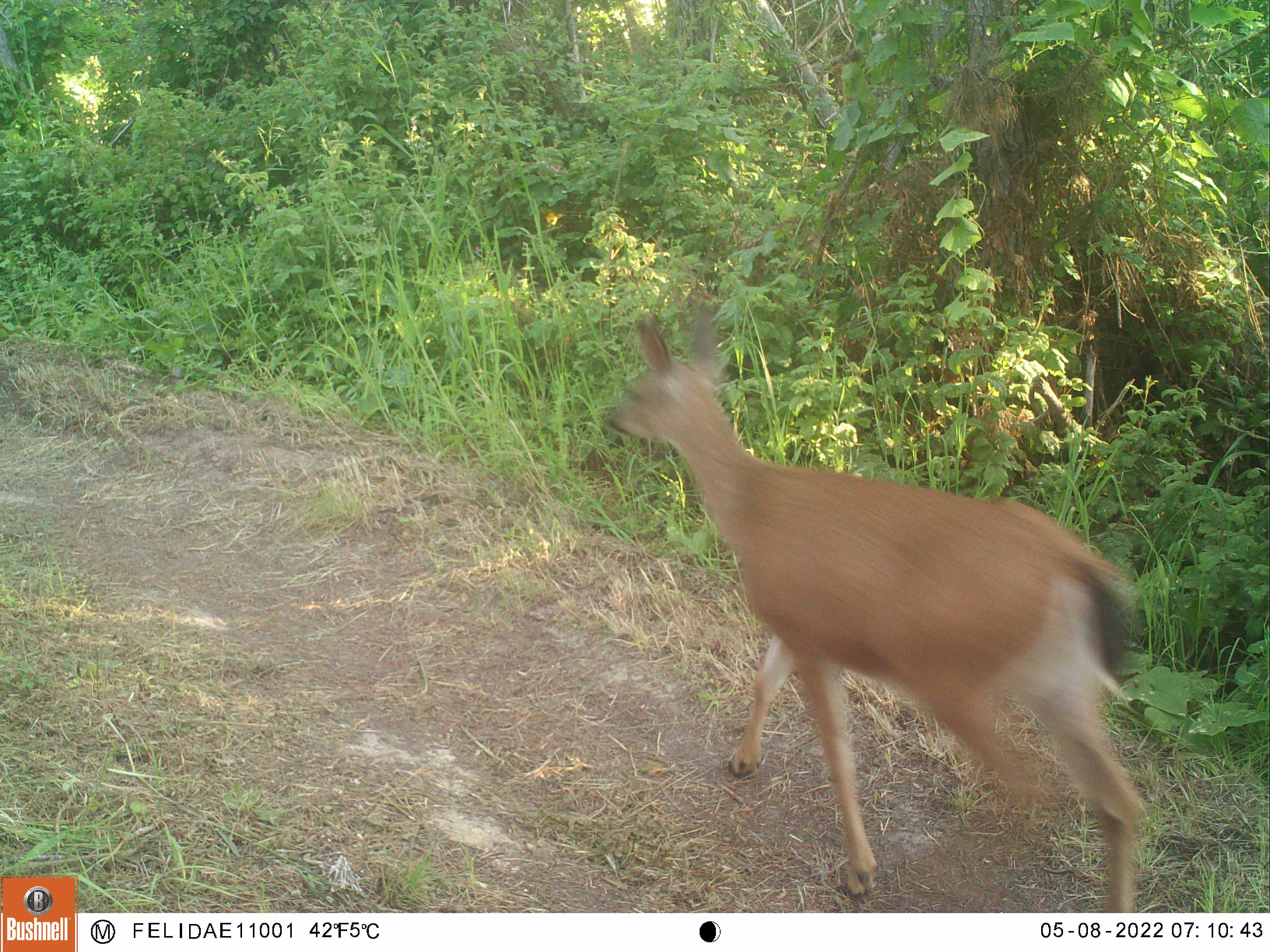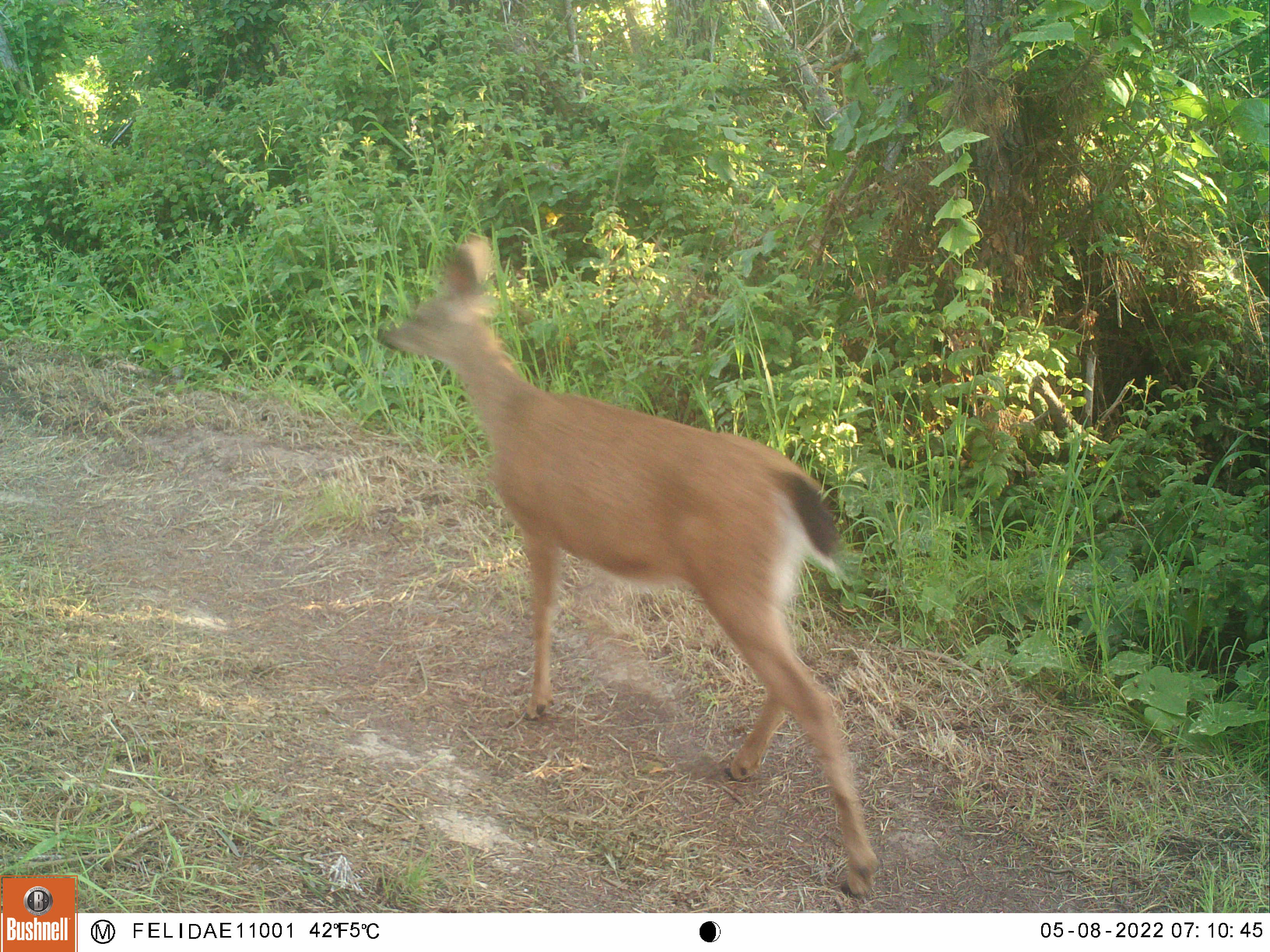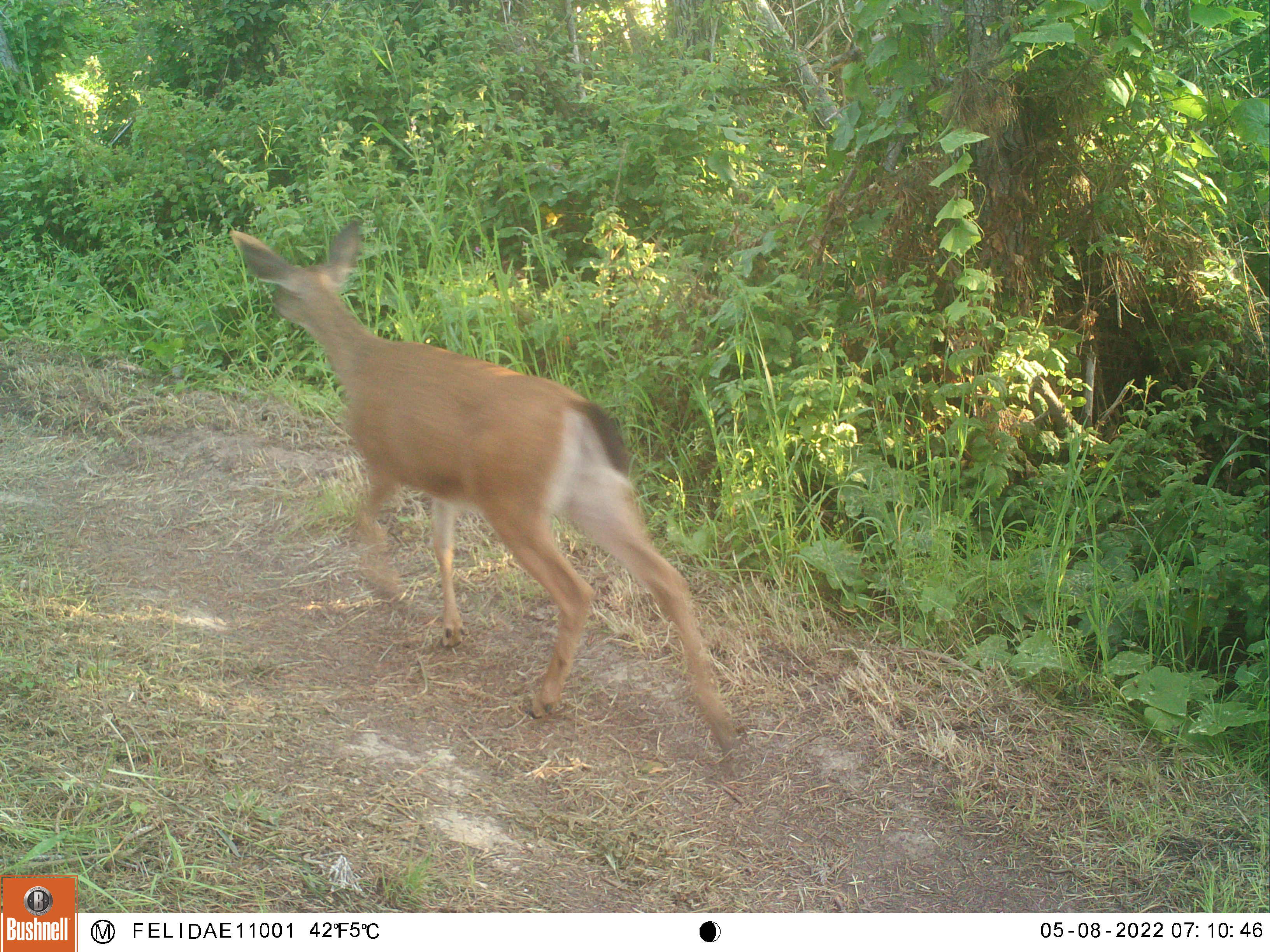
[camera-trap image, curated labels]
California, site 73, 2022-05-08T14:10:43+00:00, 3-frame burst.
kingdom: Animalia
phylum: Chordata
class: Mammalia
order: Artiodactyla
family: Cervidae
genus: Odocoileus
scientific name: Odocoileus hemionus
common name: mule deer